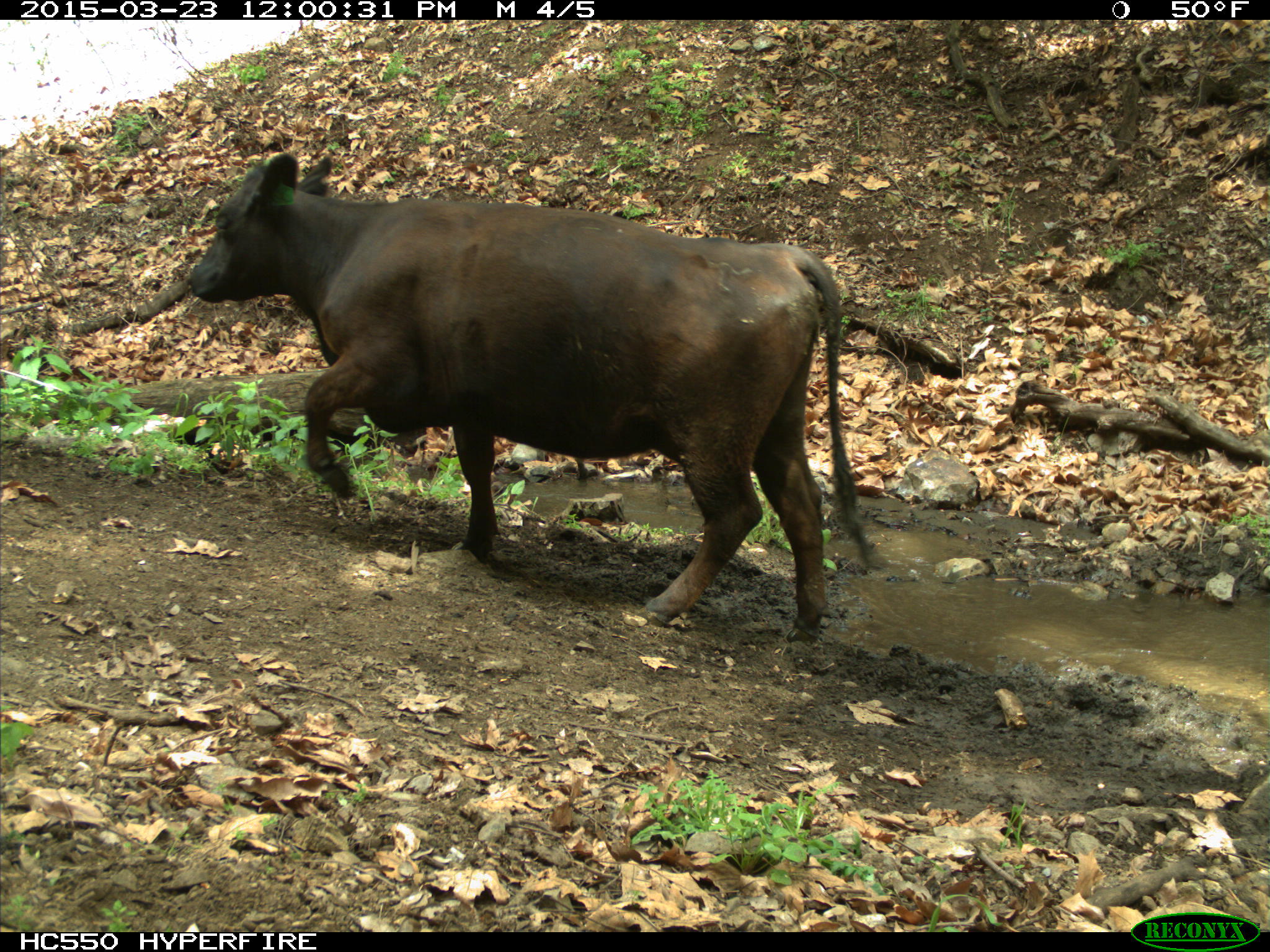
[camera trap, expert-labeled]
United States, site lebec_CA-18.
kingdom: Animalia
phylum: Chordata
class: Mammalia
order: Artiodactyla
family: Bovidae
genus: Bos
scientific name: Bos taurus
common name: domestic cow